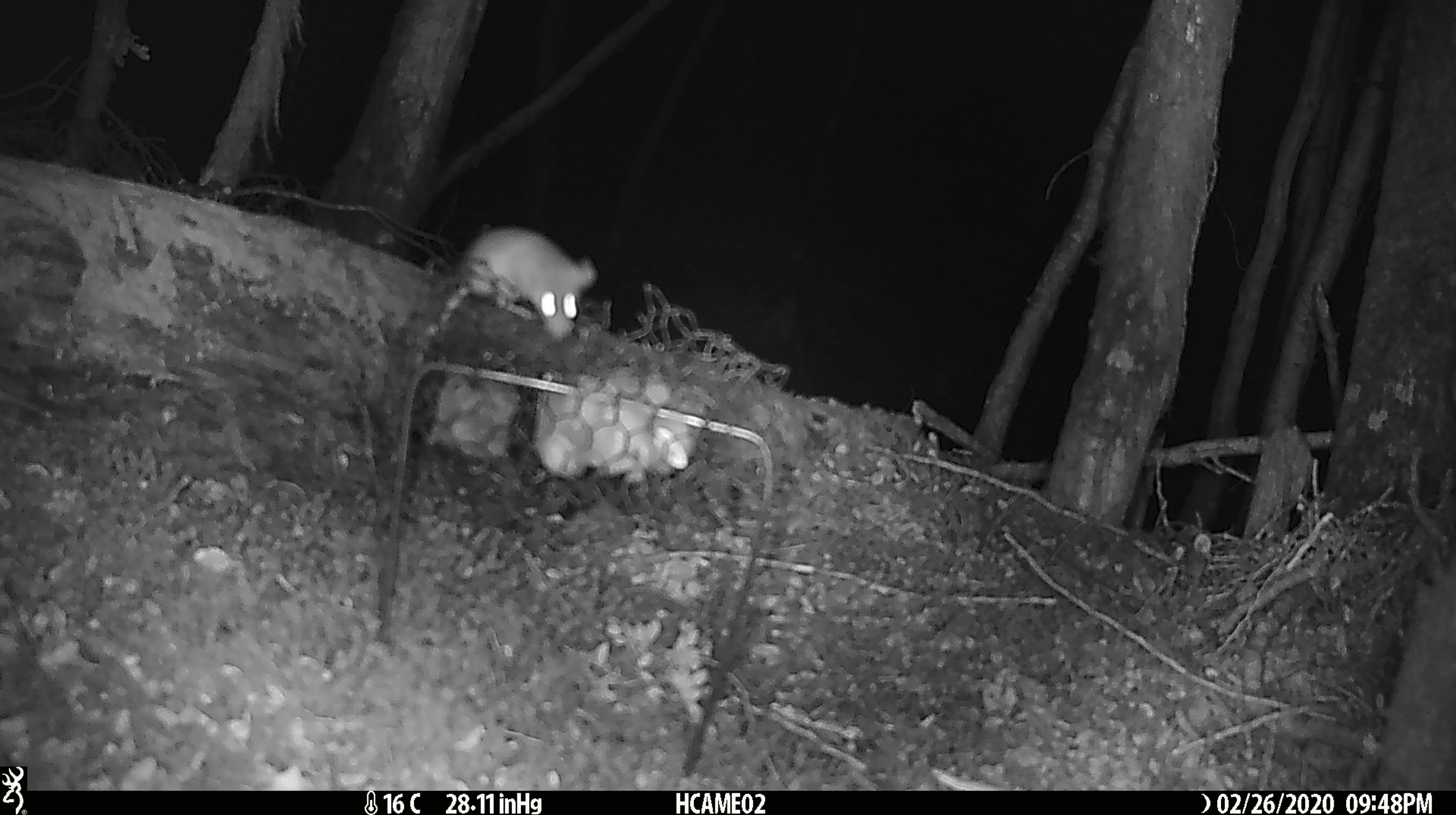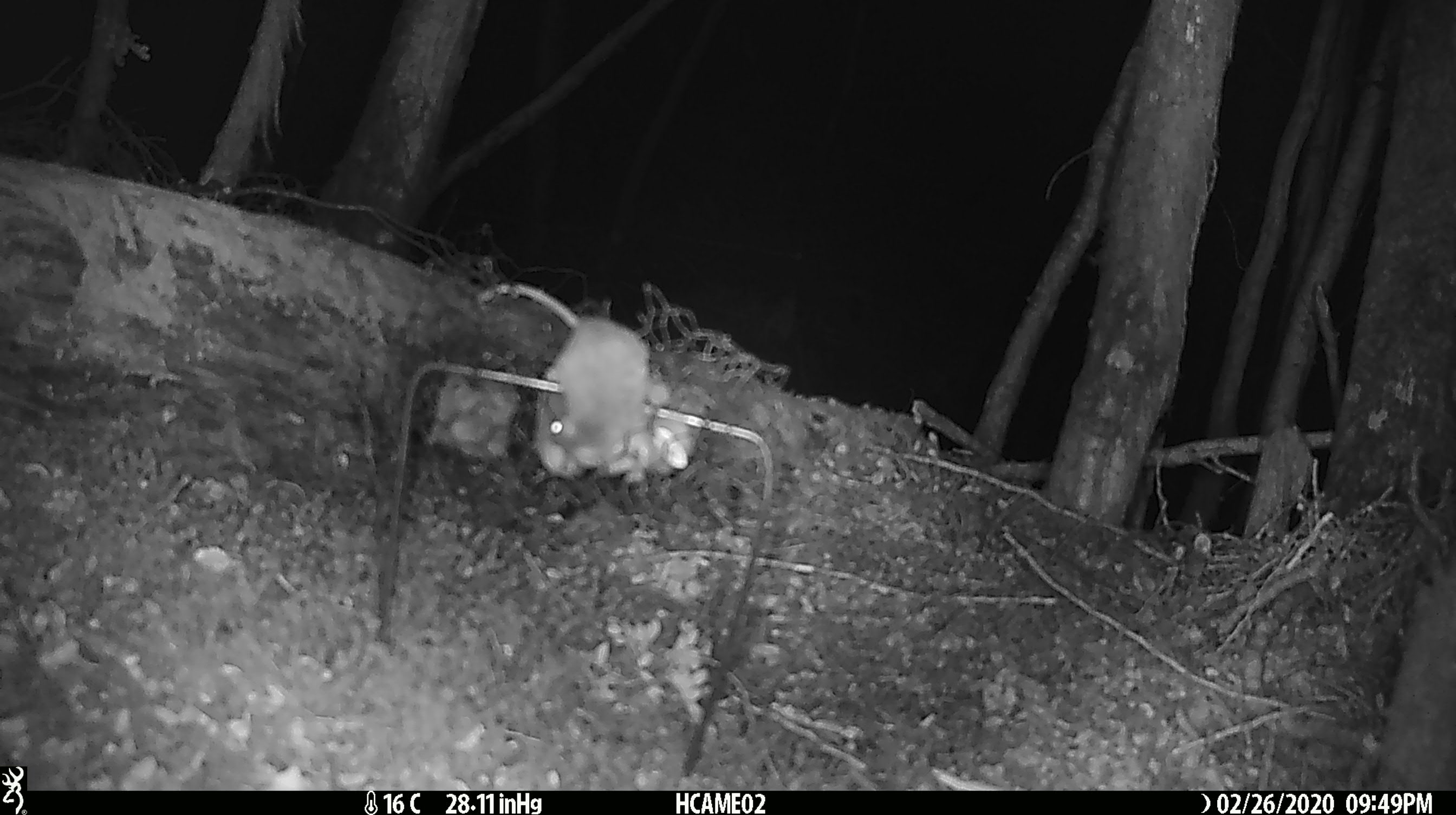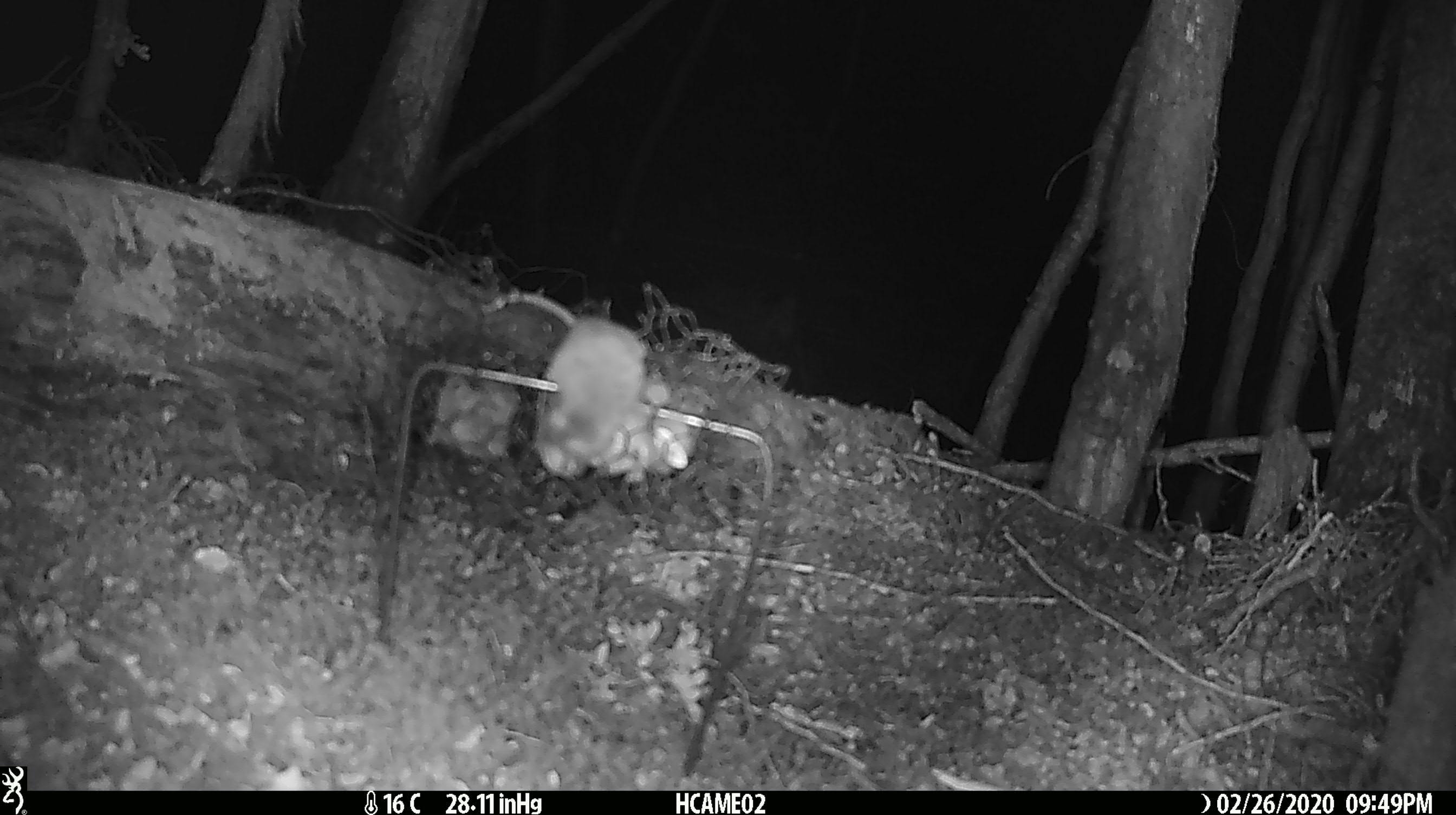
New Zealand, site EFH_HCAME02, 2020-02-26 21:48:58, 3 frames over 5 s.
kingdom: Animalia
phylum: Chordata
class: Mammalia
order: Rodentia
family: Muridae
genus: Mus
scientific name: Mus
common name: mouse